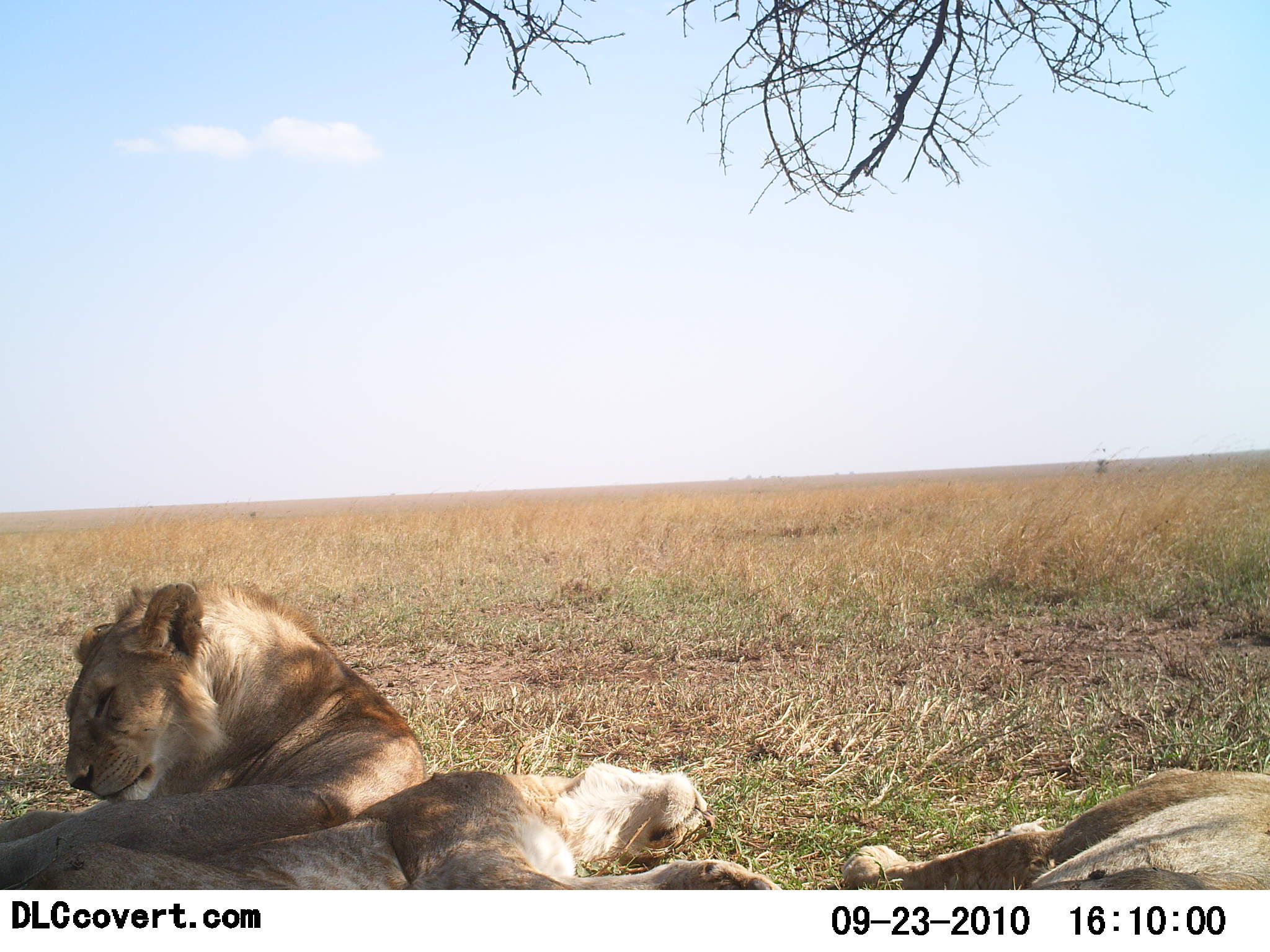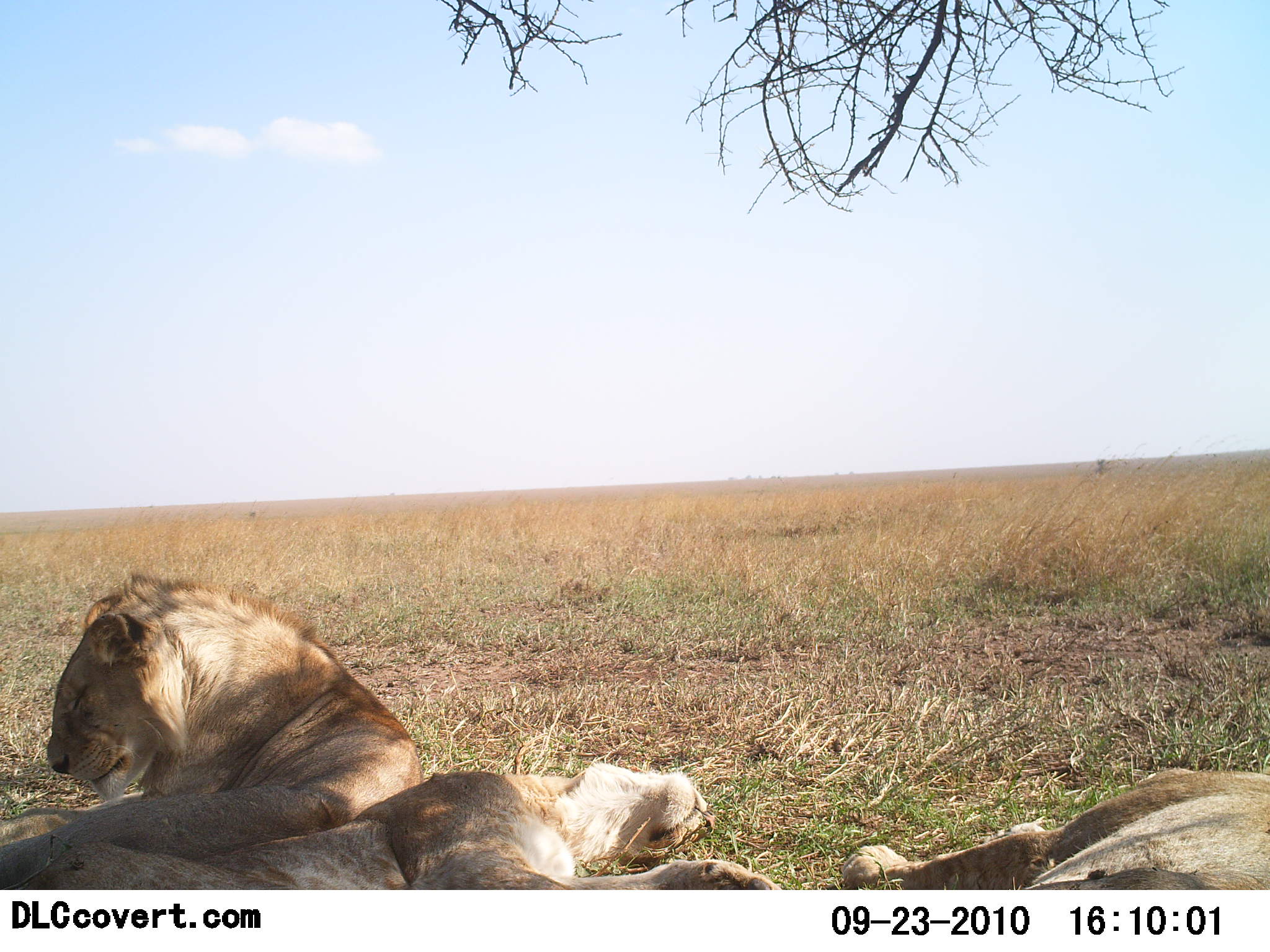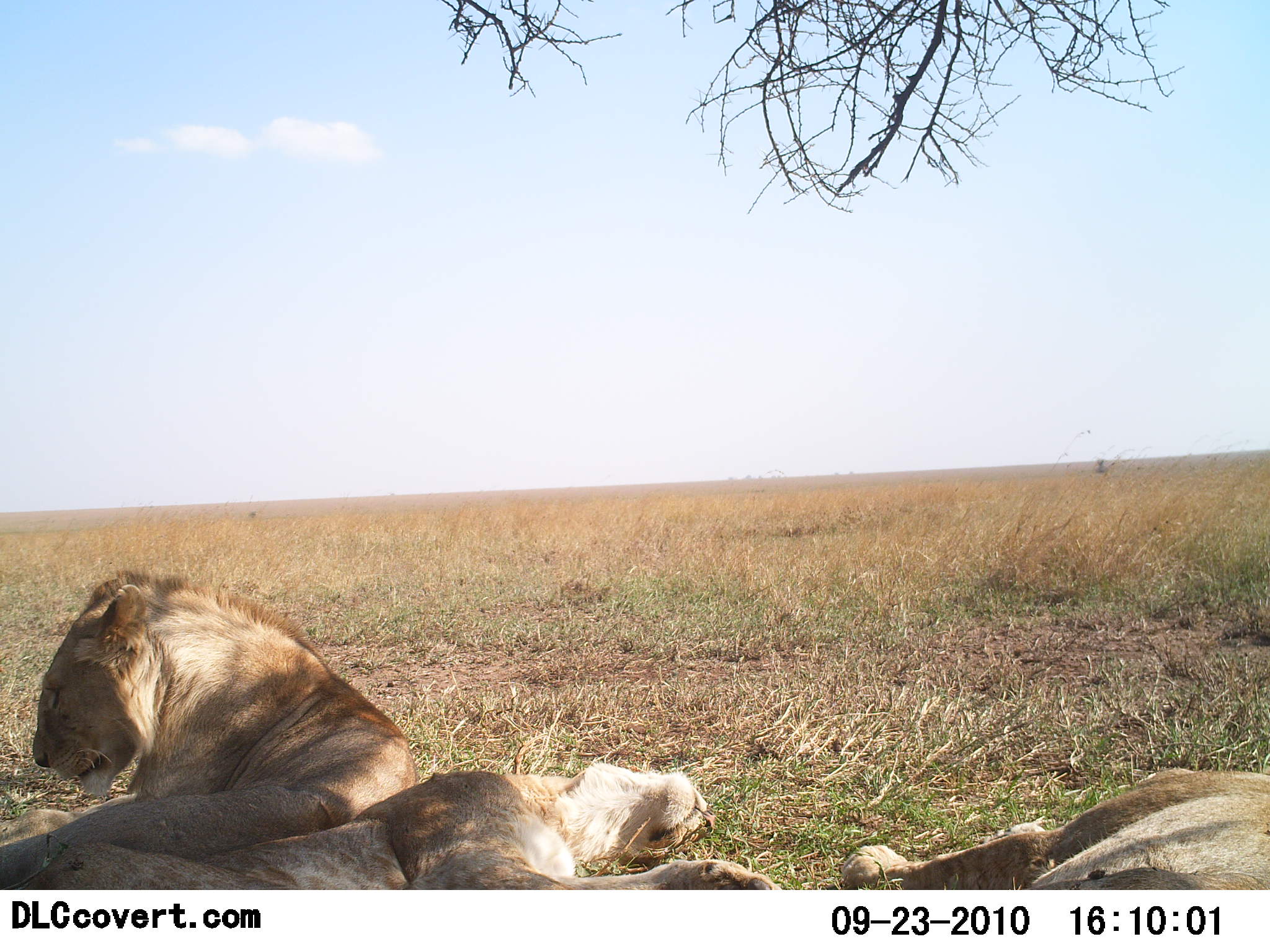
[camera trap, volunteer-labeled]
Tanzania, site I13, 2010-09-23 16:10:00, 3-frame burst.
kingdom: Animalia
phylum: Chordata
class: Mammalia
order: Carnivora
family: Felidae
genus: Panthera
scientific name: Panthera leo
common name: lion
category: lionfemale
Lionfemale (lion) (Panthera leo), count 3. Behavior (volunteer vote fractions): standing 0%, resting 100%, moving 4%, interacting 0%. Young present (vote fraction): 0%. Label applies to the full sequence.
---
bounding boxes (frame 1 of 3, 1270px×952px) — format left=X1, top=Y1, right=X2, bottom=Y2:
animal: left=0, top=579, right=430, bottom=844; left=0, top=760, right=785, bottom=890; left=838, top=765, right=1270, bottom=889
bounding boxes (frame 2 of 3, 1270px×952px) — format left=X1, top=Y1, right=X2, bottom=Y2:
animal: left=0, top=574, right=425, bottom=858; left=0, top=760, right=785, bottom=890; left=838, top=765, right=1270, bottom=889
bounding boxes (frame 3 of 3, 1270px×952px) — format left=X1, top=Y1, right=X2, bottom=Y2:
animal: left=0, top=569, right=431, bottom=859; left=0, top=760, right=785, bottom=890; left=838, top=765, right=1270, bottom=891